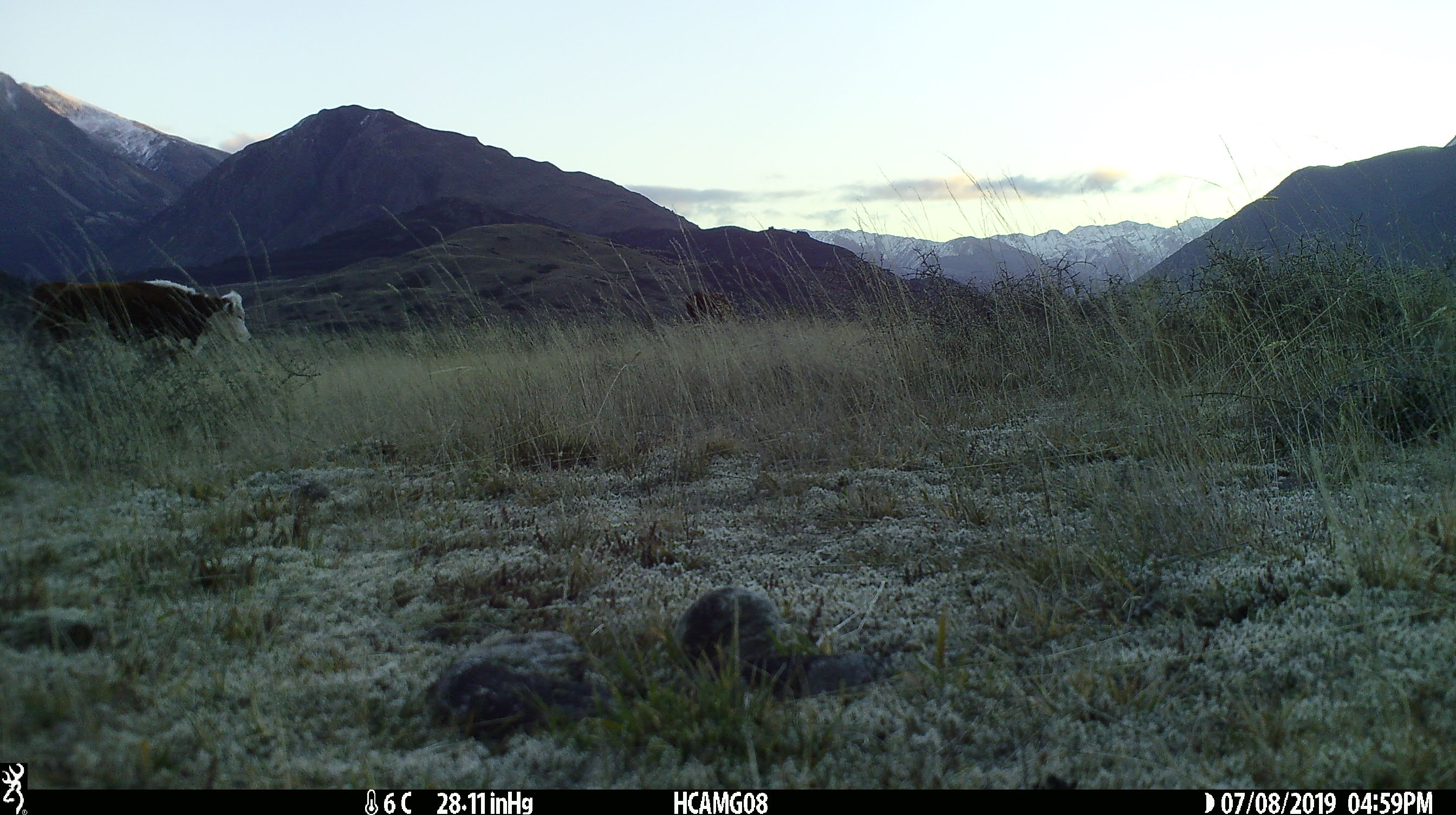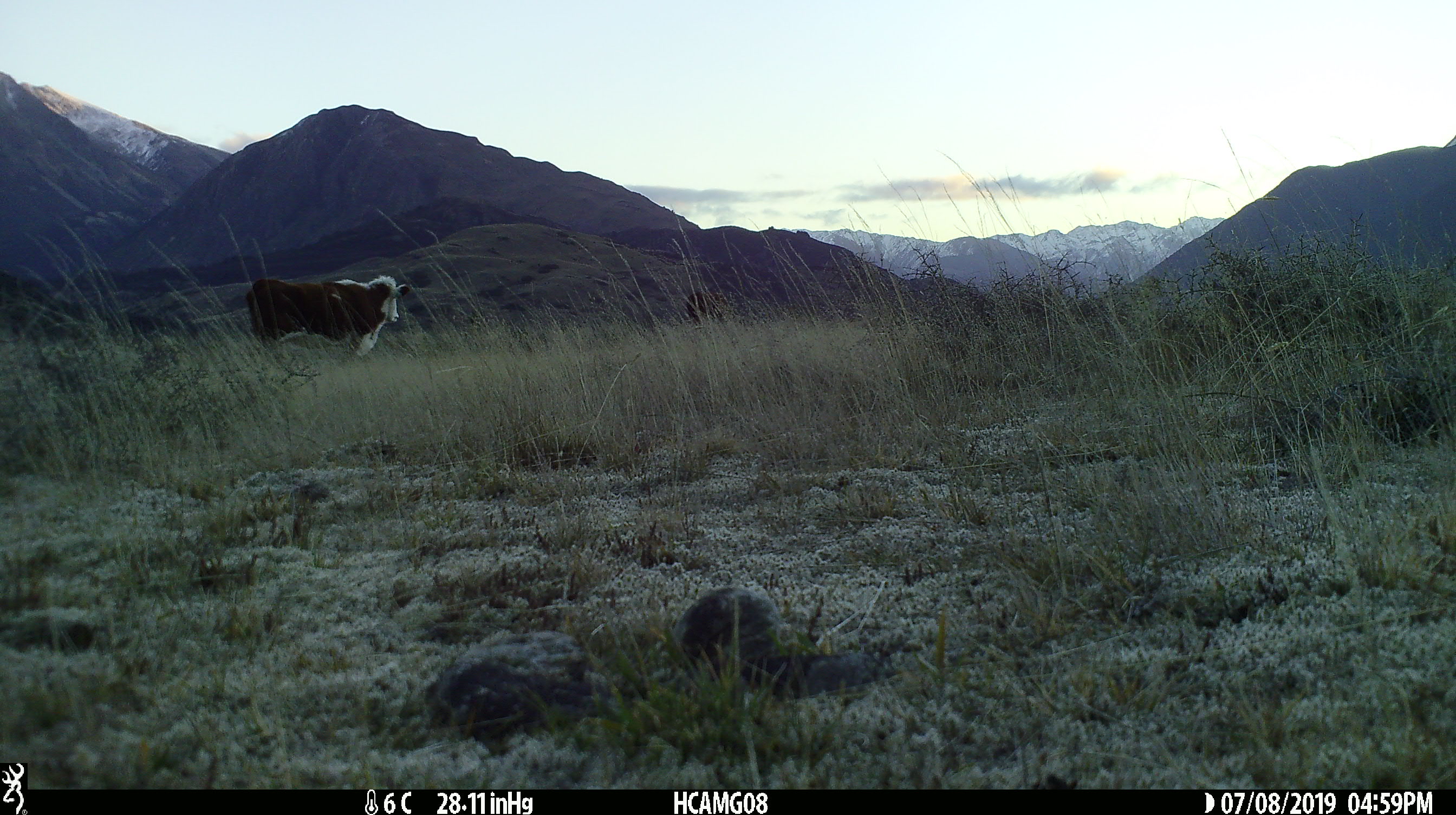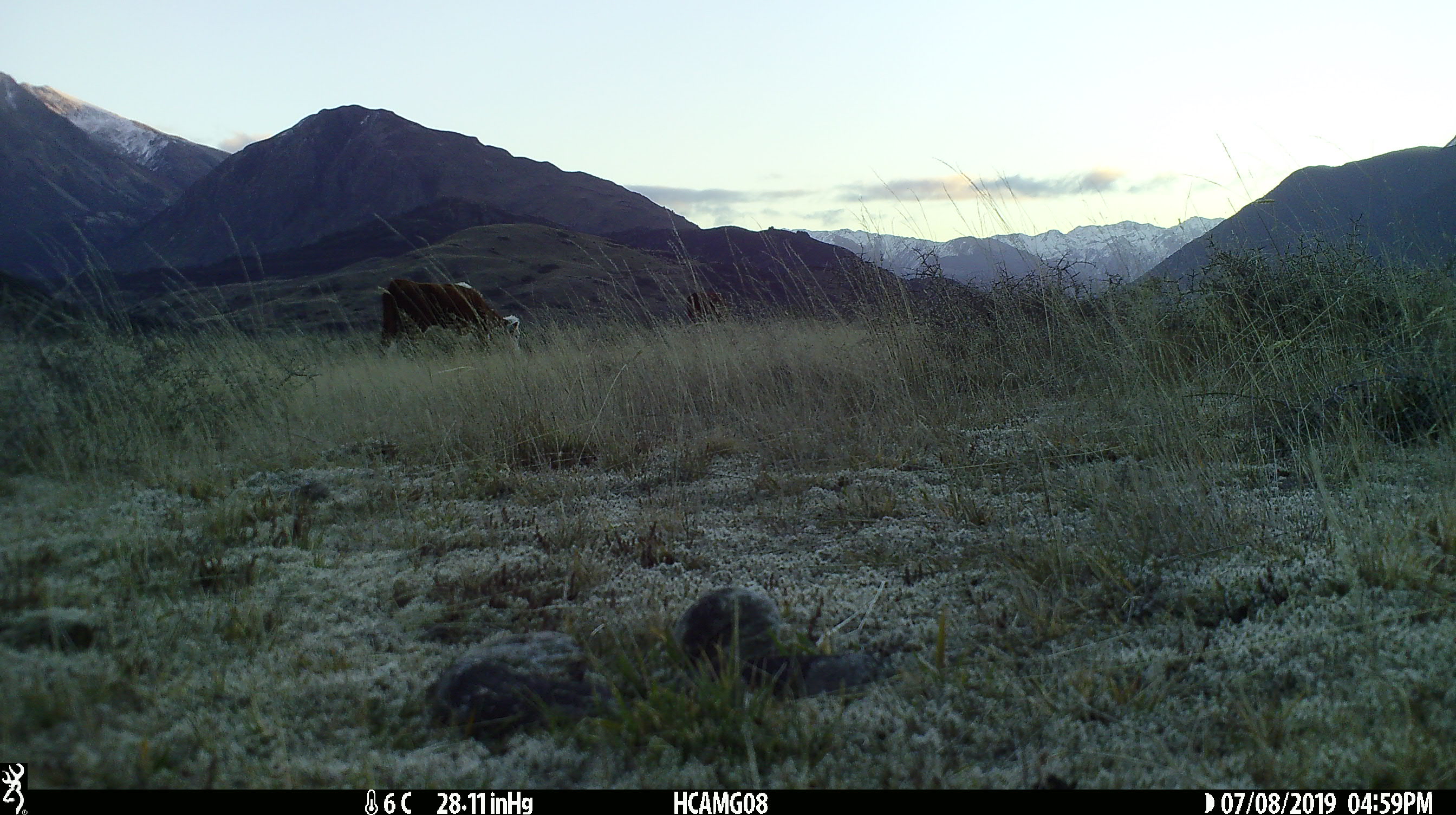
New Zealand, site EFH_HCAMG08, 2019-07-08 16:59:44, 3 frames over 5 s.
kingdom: Animalia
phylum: Chordata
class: Mammalia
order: Artiodactyla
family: Bovidae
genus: Bos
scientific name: Bos taurus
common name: domestic cow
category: cow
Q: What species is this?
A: Cow (domestic cow) (Bos taurus).